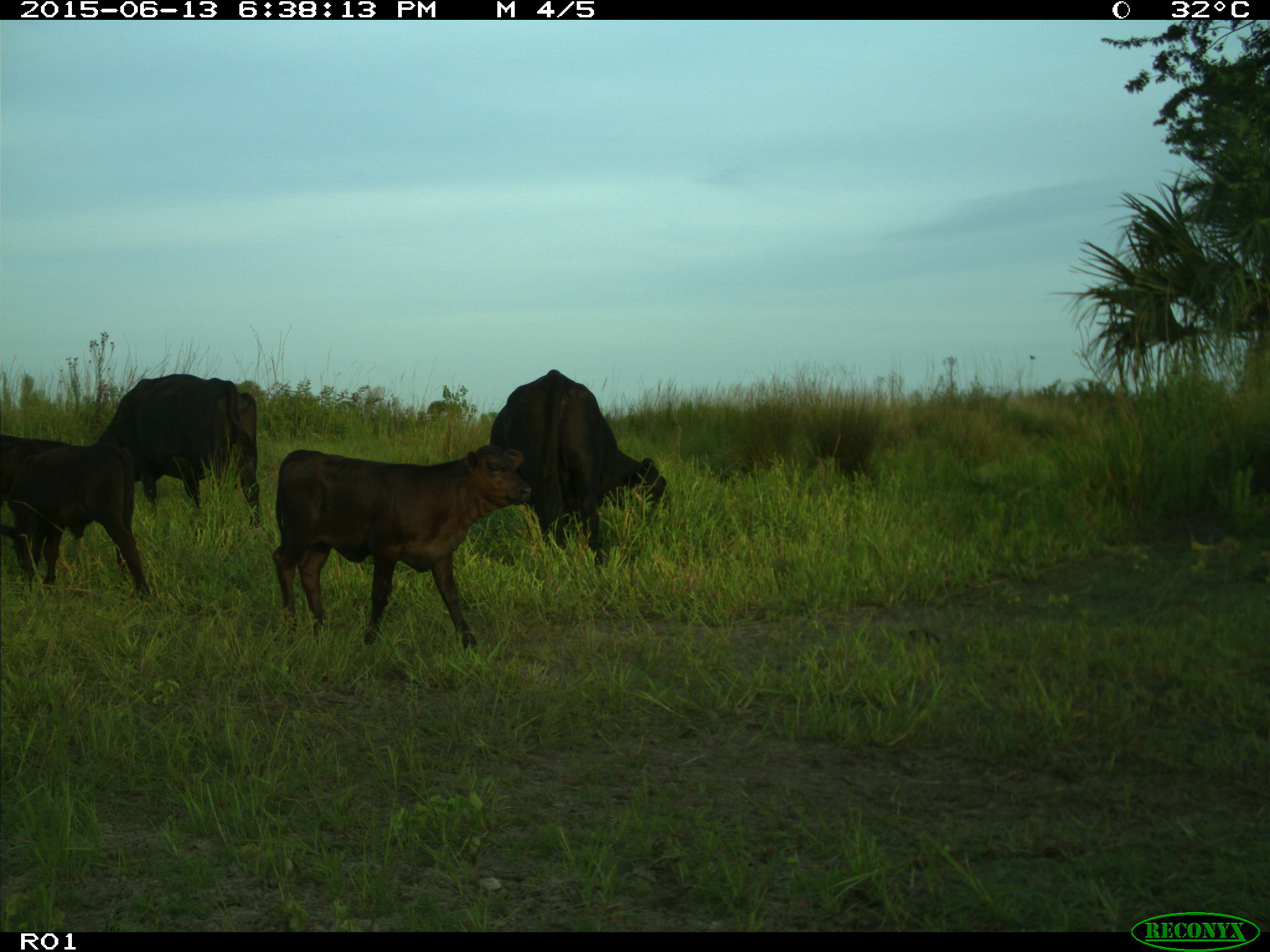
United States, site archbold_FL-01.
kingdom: Animalia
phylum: Chordata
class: Mammalia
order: Artiodactyla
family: Bovidae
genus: Bos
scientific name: Bos taurus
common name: domestic cow